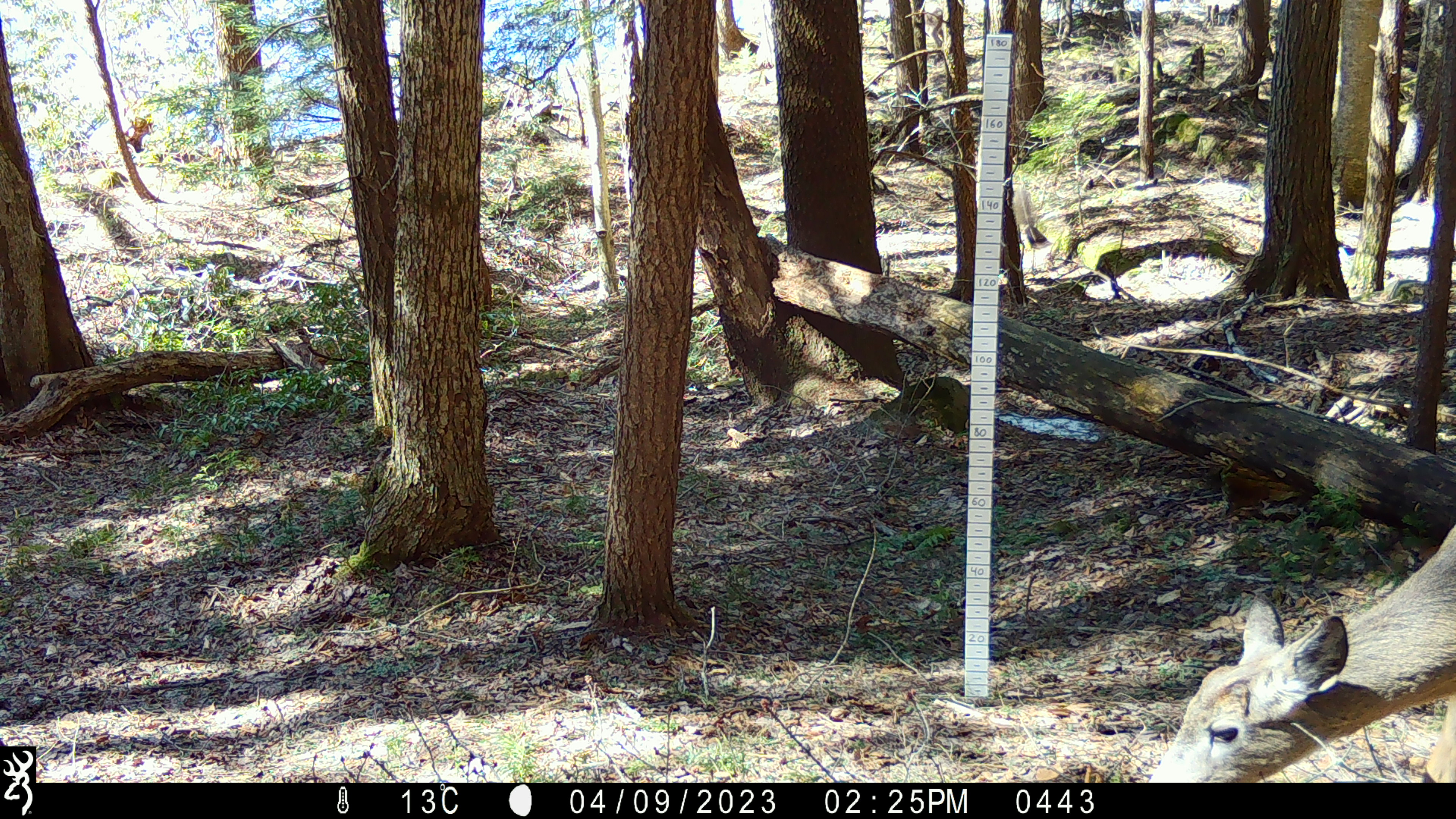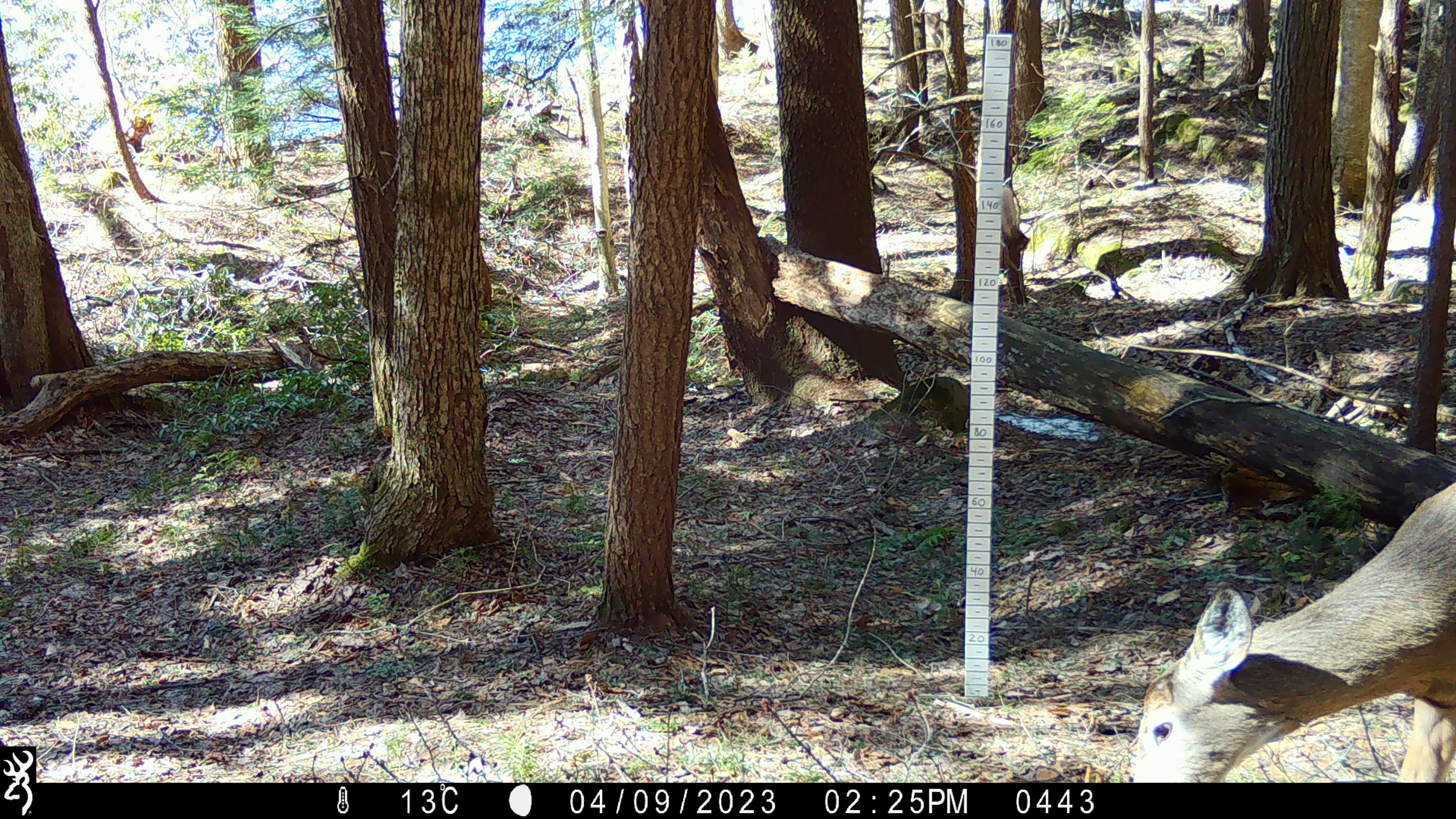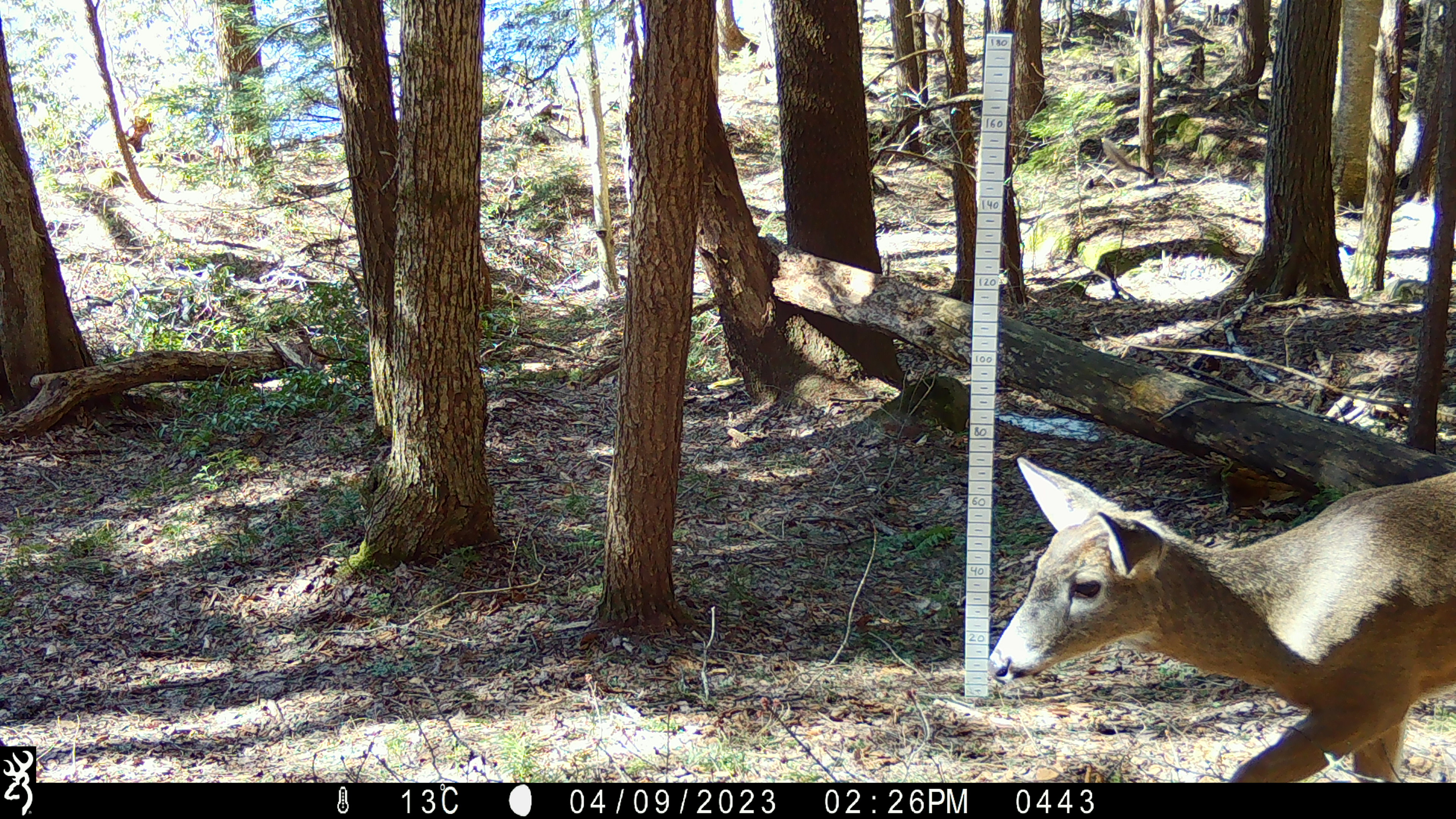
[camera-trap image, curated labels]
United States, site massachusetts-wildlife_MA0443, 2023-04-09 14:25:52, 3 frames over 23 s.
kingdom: Animalia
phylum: Chordata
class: Mammalia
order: Artiodactyla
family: Cervidae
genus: Odocoileus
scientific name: Odocoileus virginianus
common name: white-tailed deer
White-tailed deer (Odocoileus virginianus).